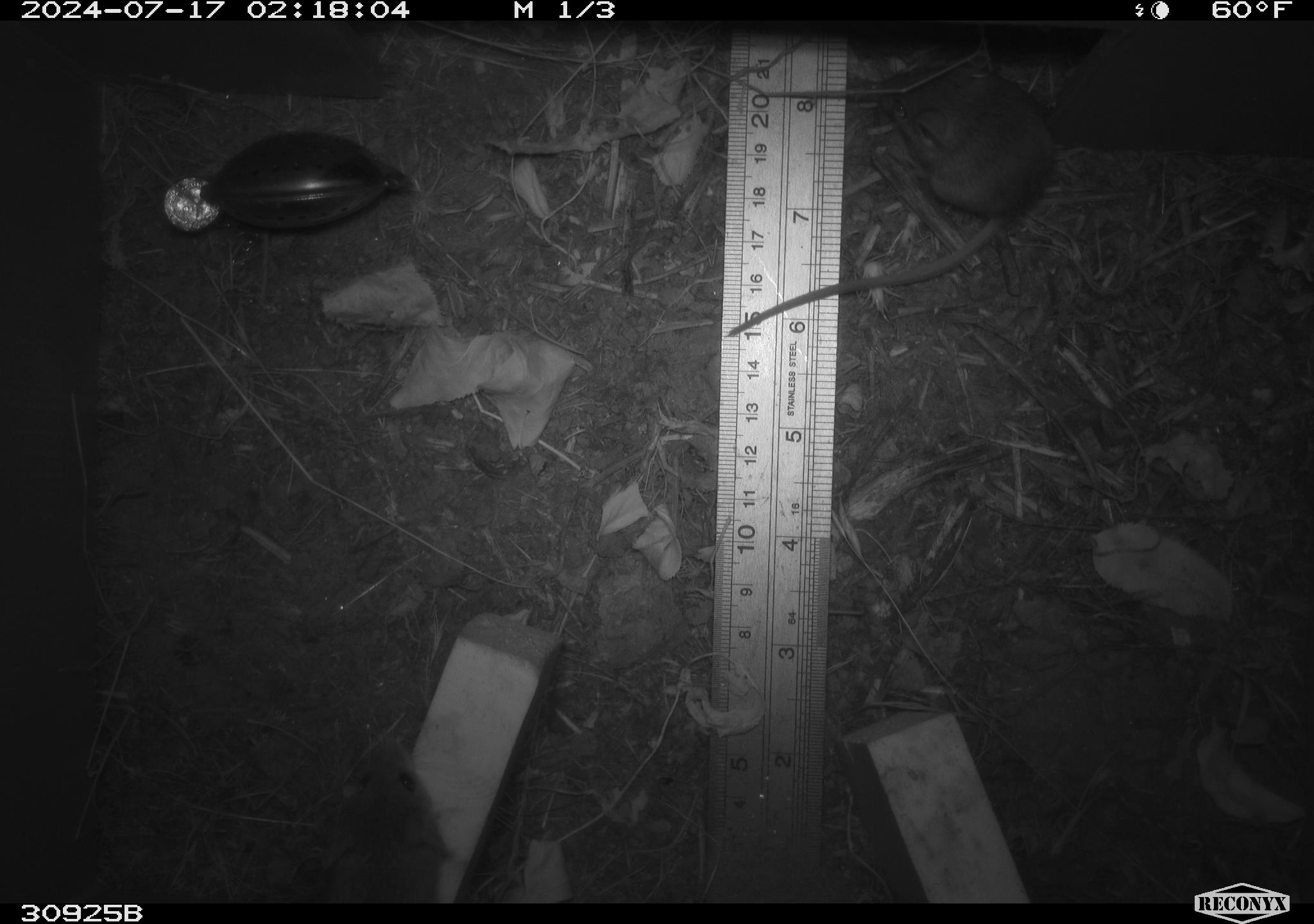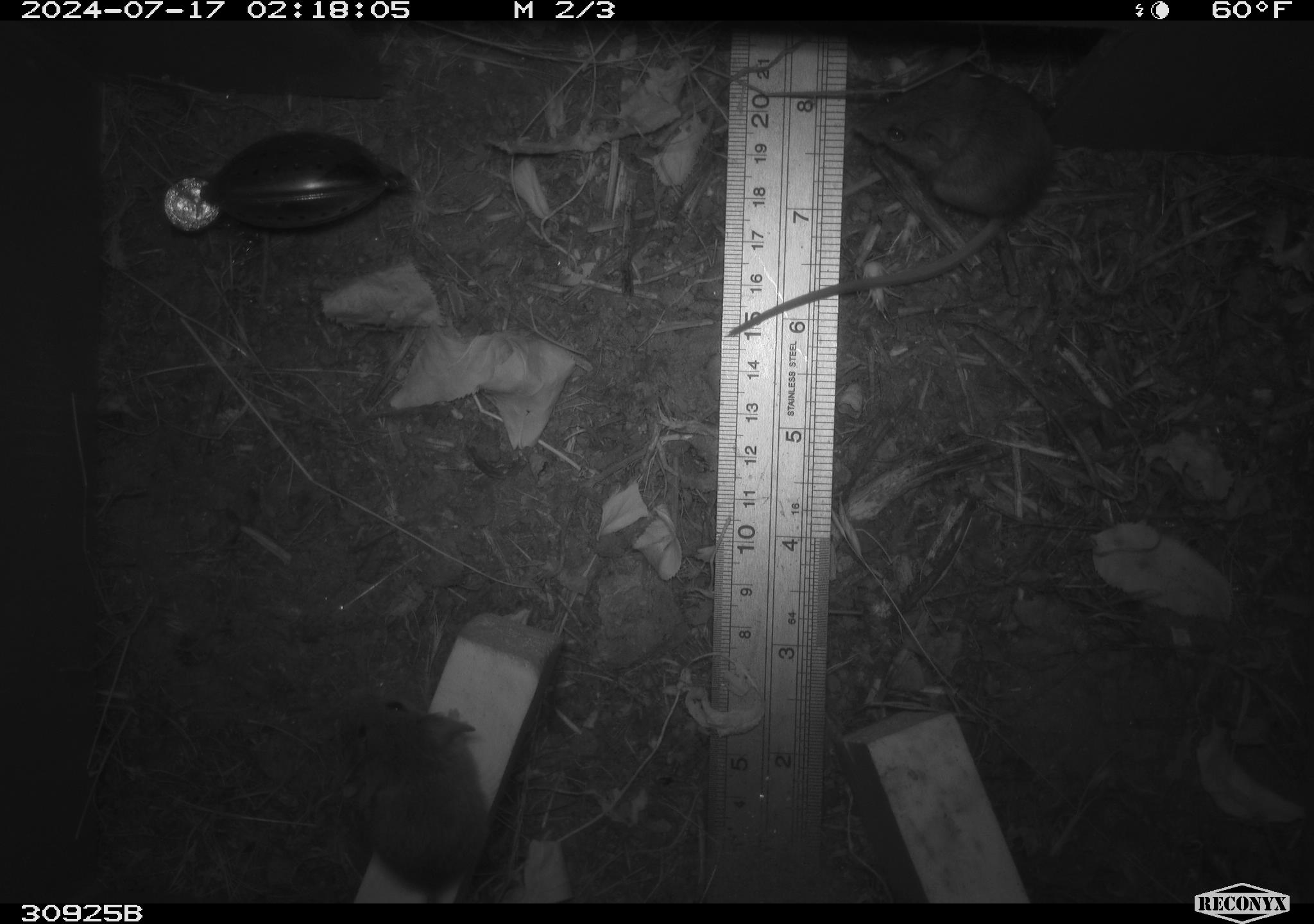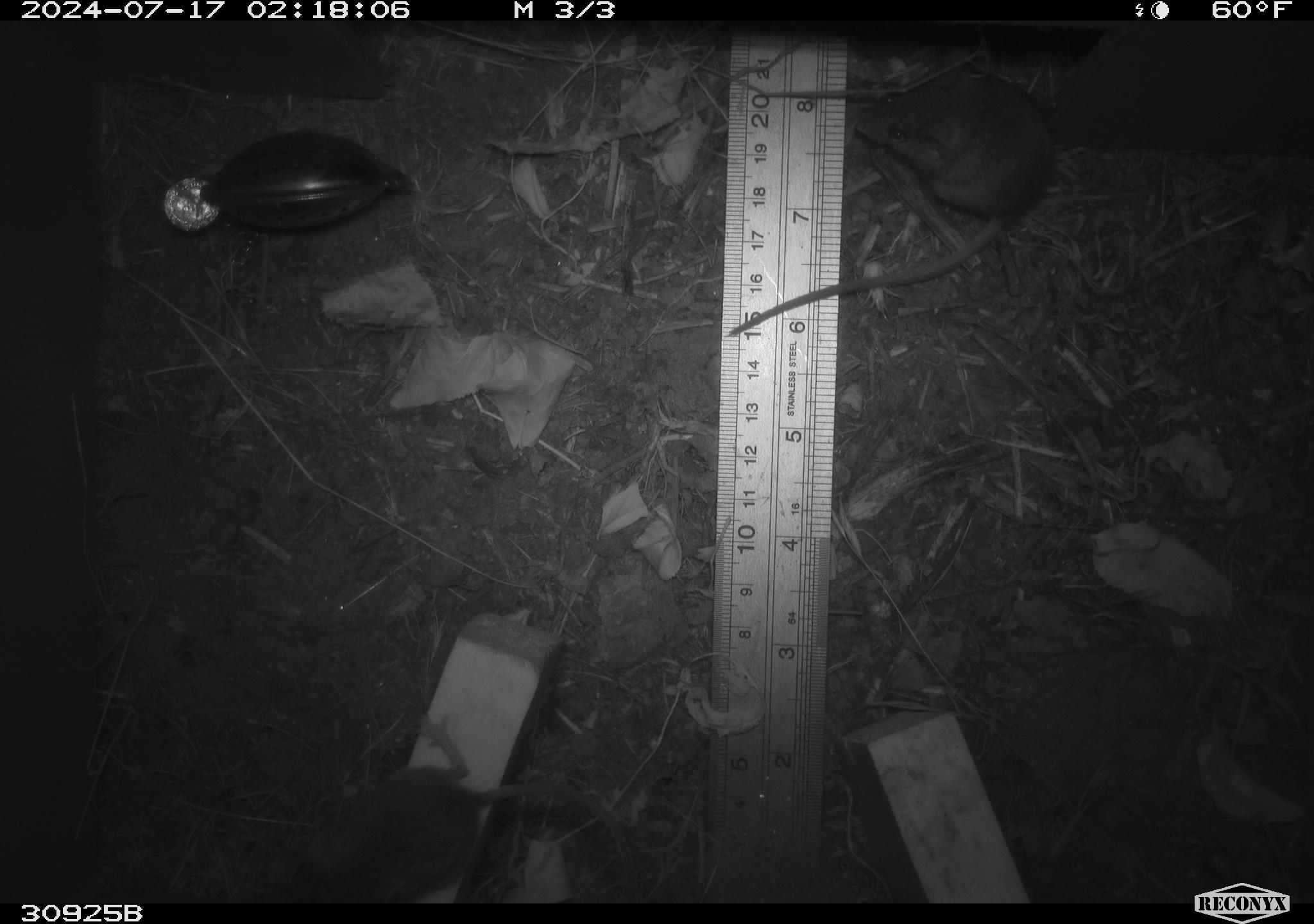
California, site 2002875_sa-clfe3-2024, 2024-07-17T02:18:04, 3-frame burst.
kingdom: Animalia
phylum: Chordata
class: Mammalia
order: Rodentia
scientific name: Rodentia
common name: mouse species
Mouse species (Rodentia).